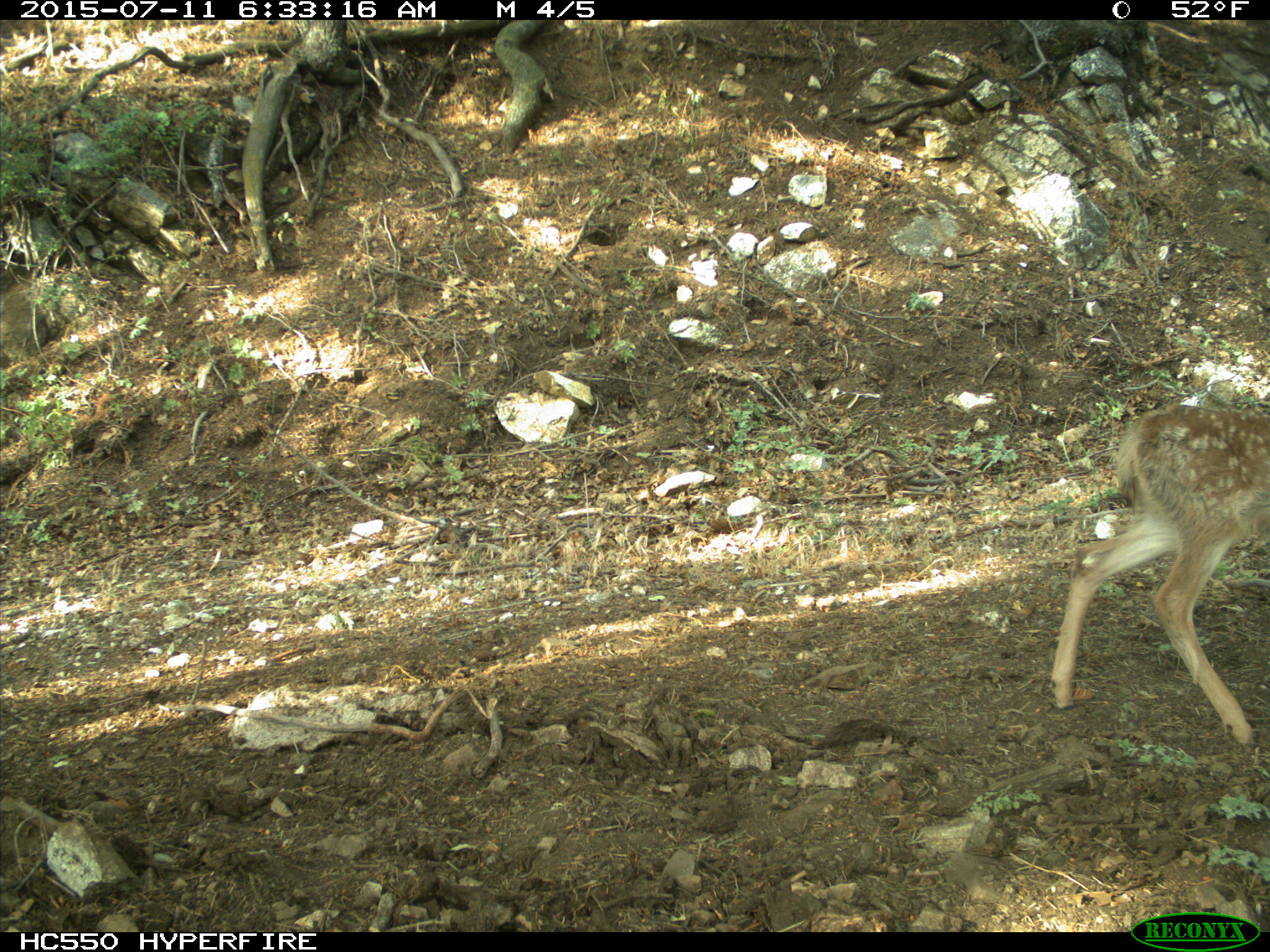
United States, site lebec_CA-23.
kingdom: Animalia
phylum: Chordata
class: Mammalia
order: Artiodactyla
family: Cervidae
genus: Odocoileus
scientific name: Odocoileus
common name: deer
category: unidentified deer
Unidentified deer (deer) (Odocoileus).